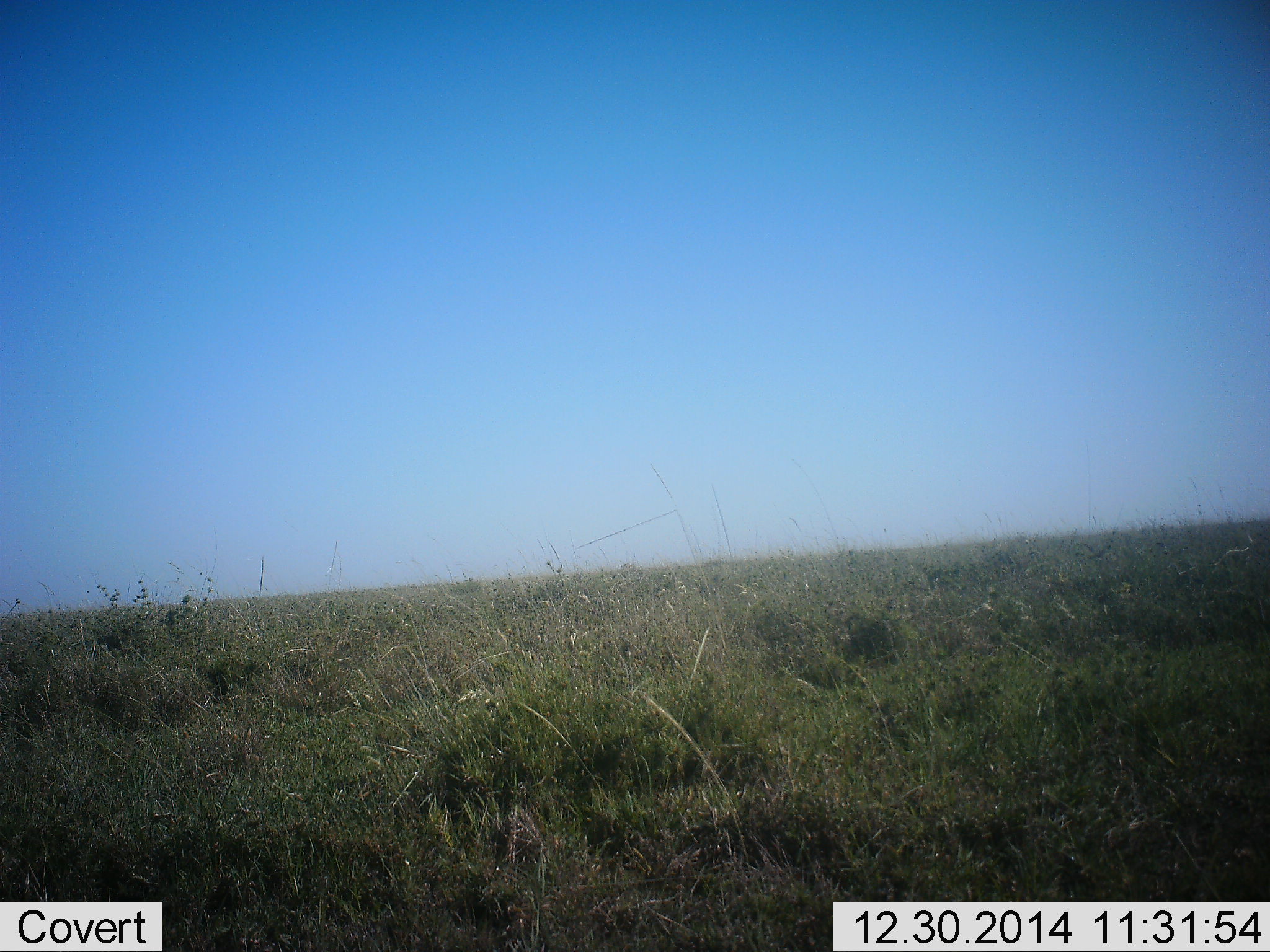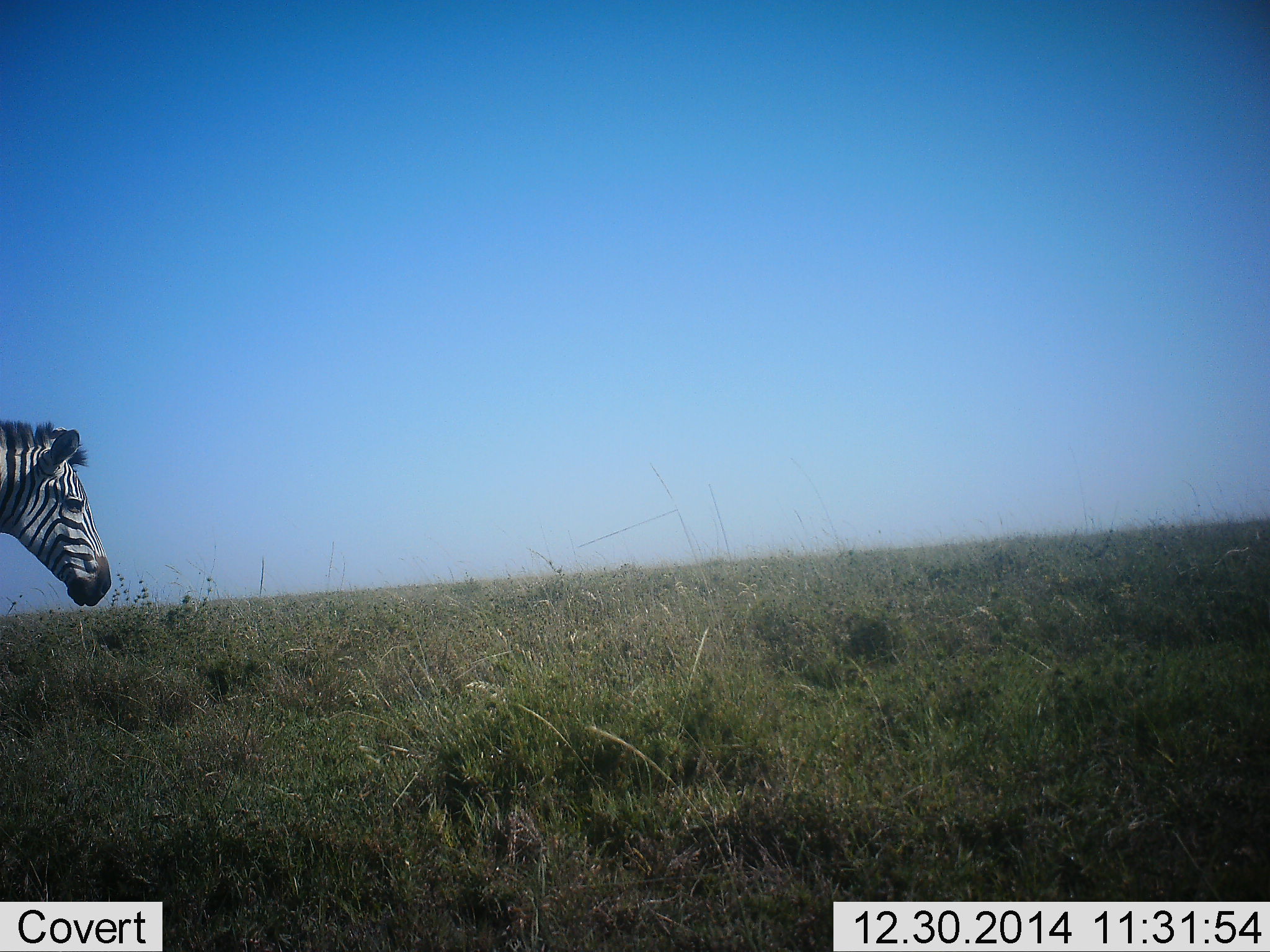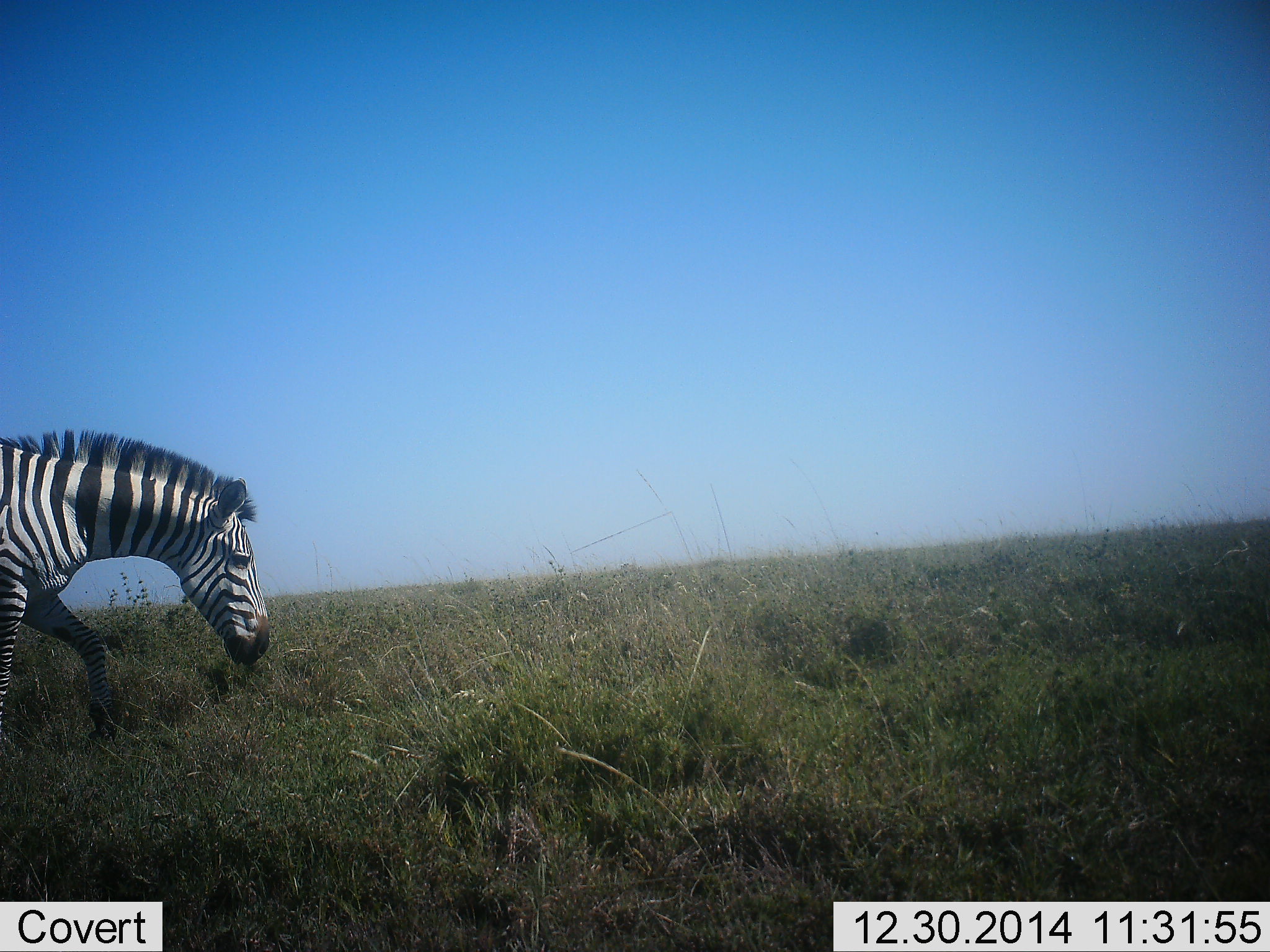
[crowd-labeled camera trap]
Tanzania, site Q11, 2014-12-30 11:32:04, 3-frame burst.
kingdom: Animalia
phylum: Chordata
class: Mammalia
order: Perissodactyla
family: Equidae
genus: Equus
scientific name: Equus quagga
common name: plains zebra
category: zebra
Zebra (plains zebra) (Equus quagga), count 1. Behavior (volunteer vote fractions): standing 20%, resting 0%, moving 80%, interacting 0%. Young present (vote fraction): 0%. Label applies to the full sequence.